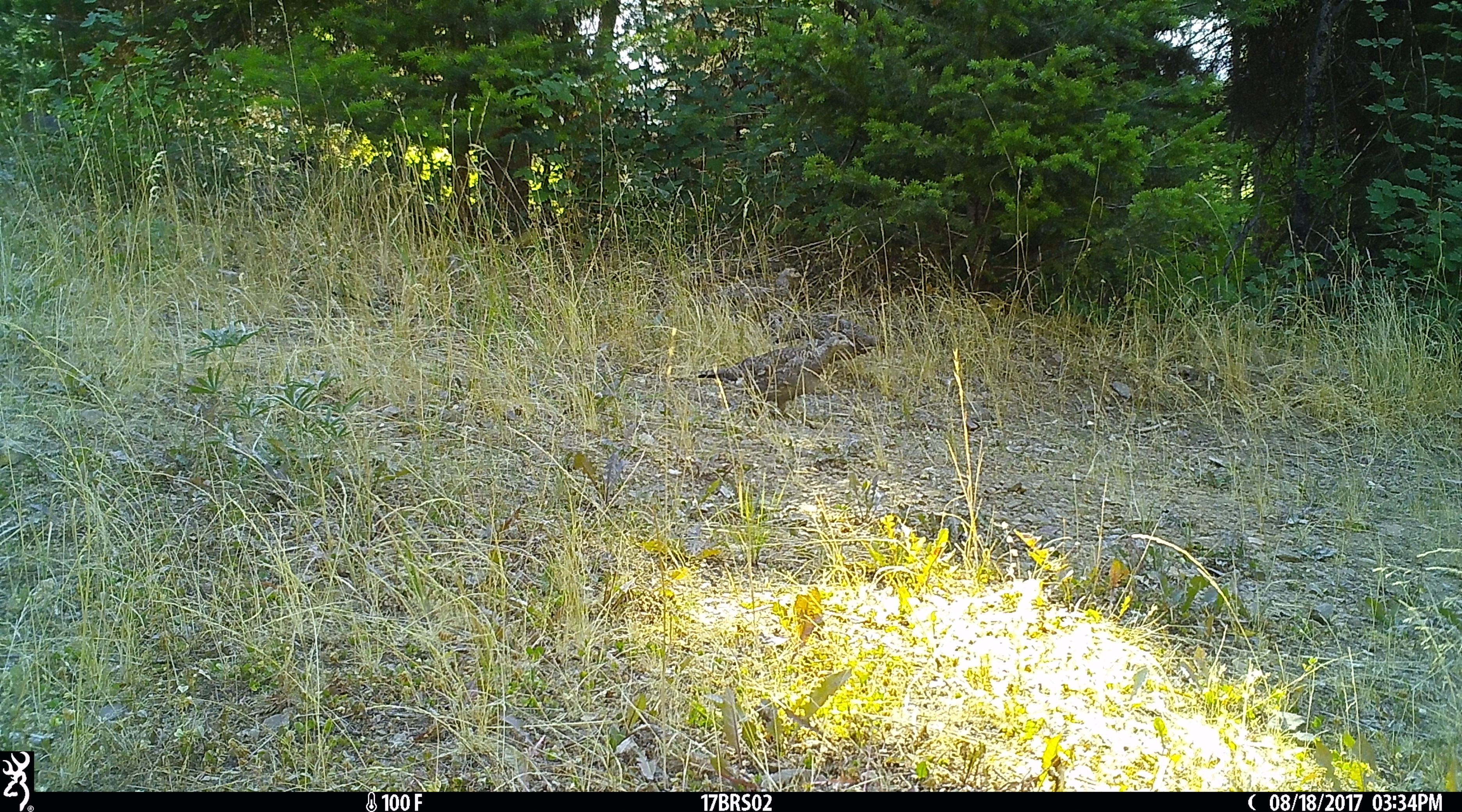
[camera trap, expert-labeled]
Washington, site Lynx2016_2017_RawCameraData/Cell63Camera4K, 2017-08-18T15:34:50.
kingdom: Animalia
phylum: Chordata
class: Aves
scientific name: Aves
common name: birds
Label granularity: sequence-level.